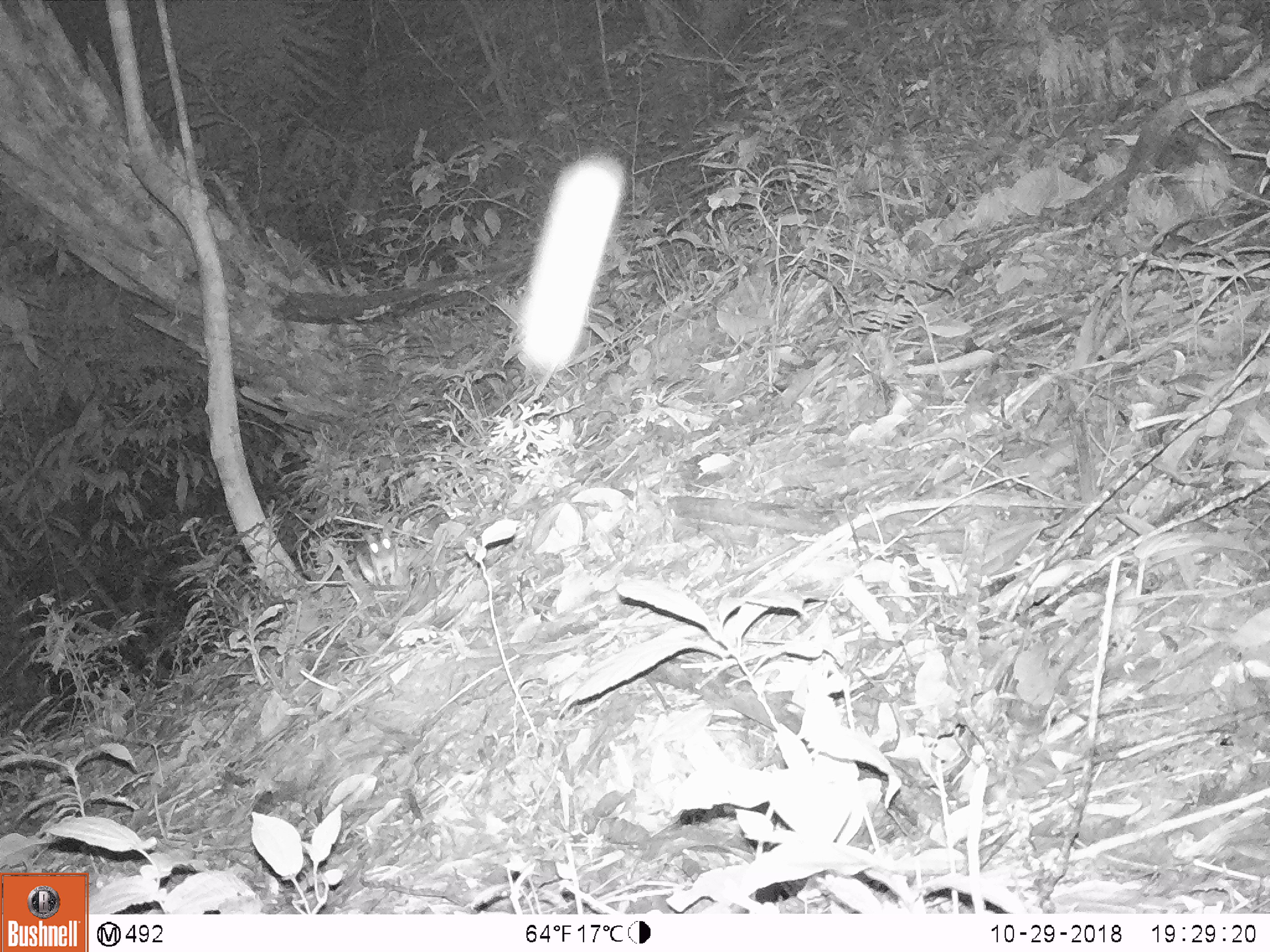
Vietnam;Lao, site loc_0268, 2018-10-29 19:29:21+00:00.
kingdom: Animalia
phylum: Chordata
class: Mammalia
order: Carnivora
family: Mustelidae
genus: Melogale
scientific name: Melogale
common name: ferret badger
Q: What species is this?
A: Ferret badger (Melogale).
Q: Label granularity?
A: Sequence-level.